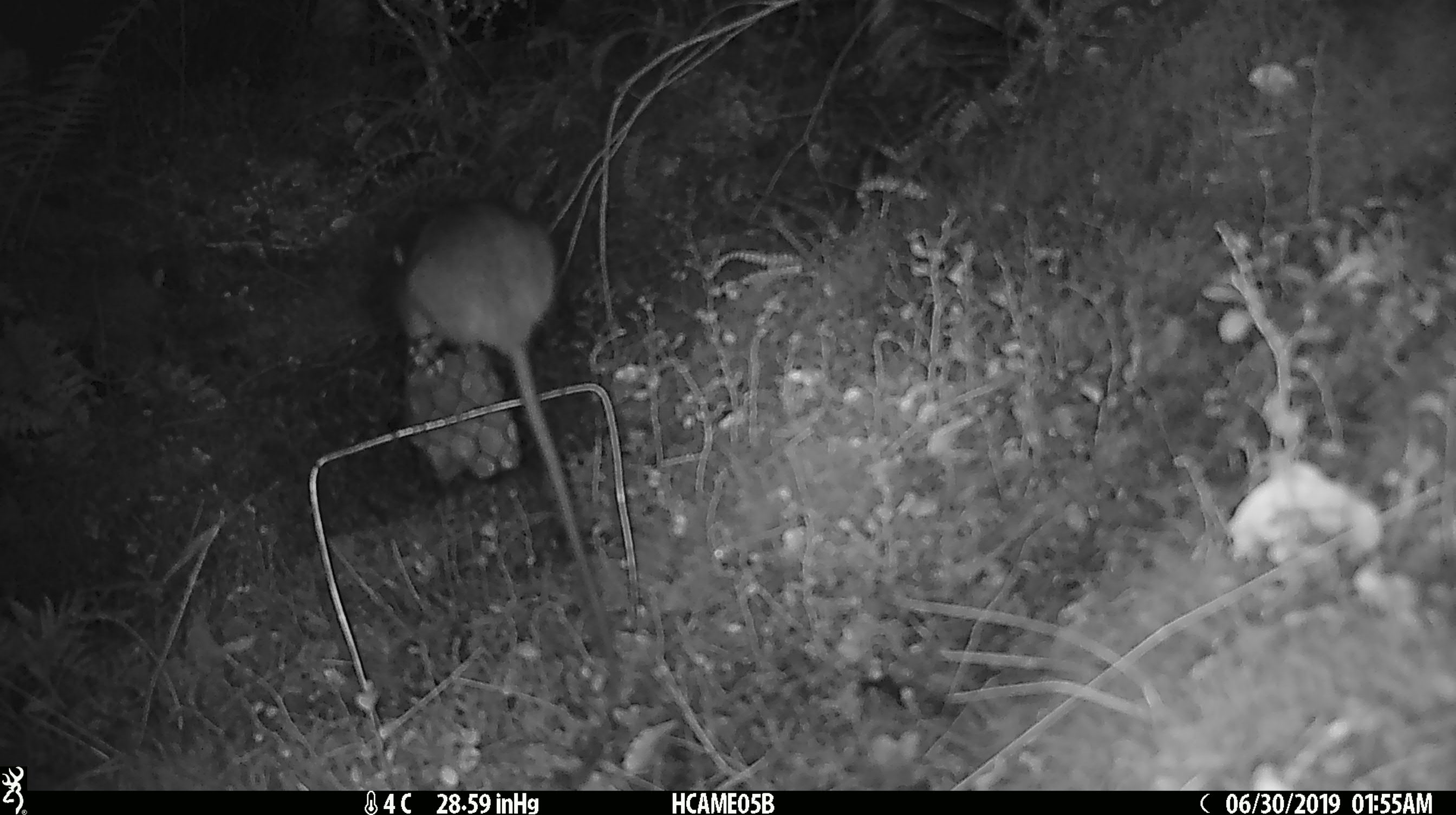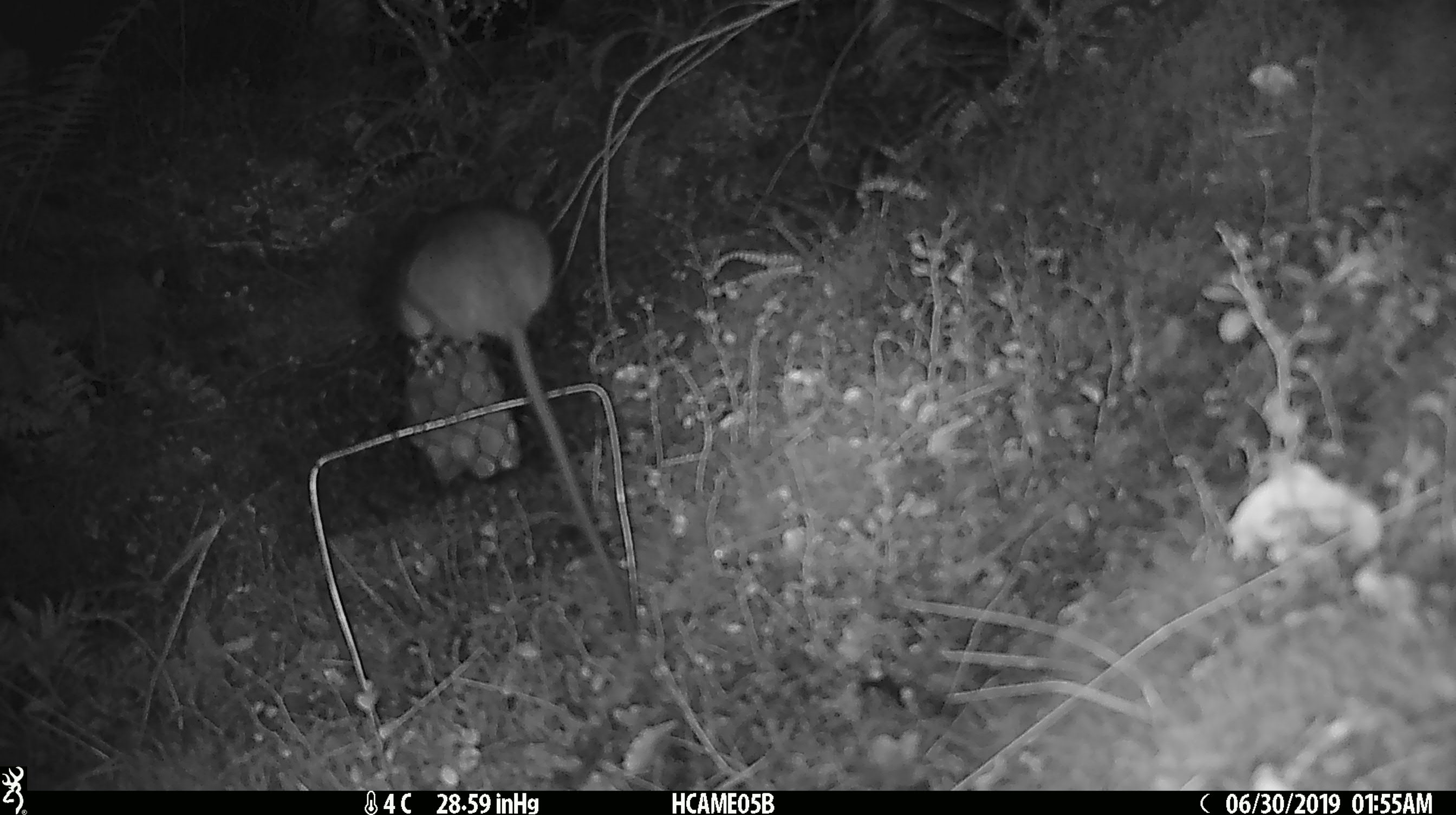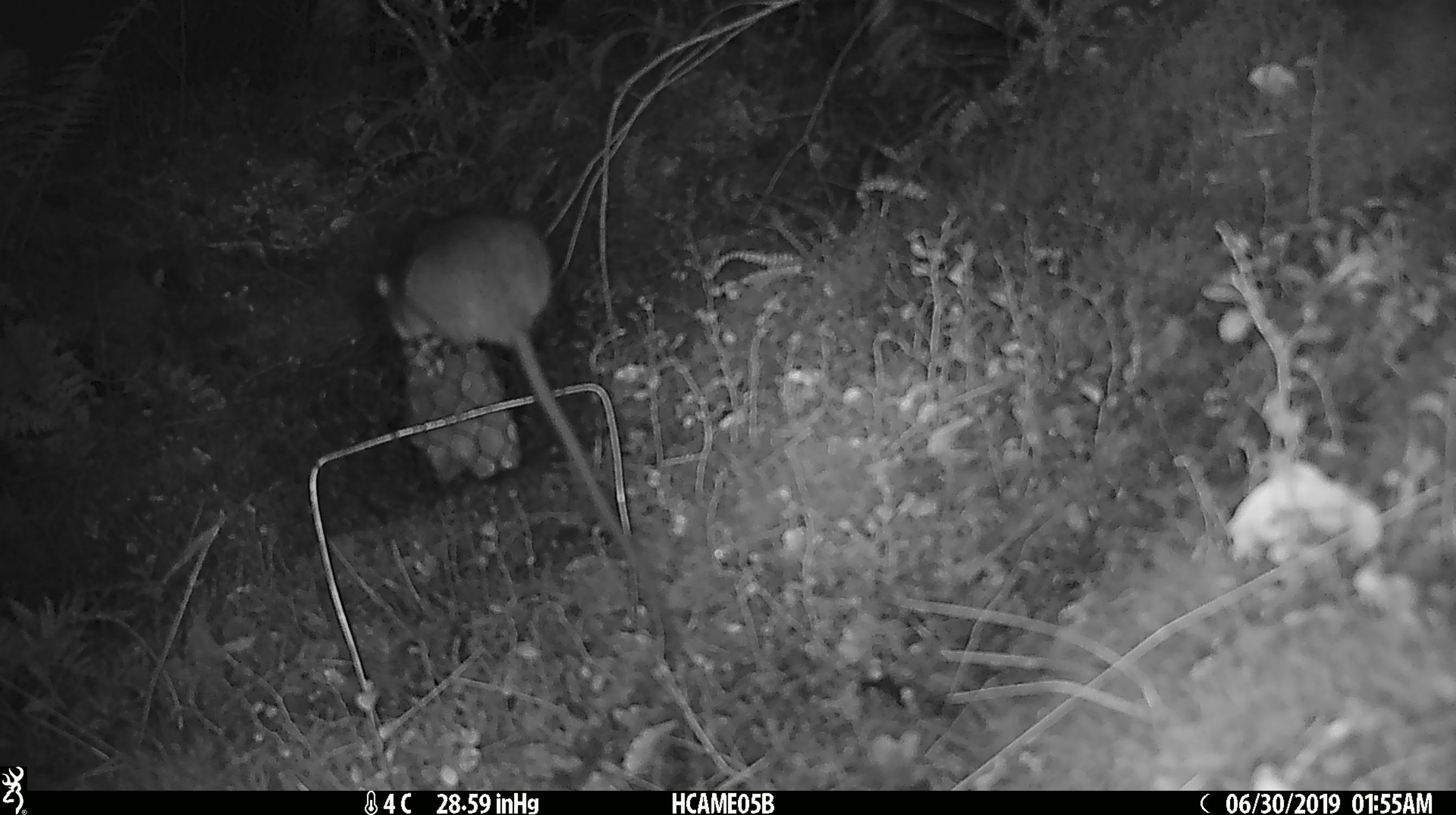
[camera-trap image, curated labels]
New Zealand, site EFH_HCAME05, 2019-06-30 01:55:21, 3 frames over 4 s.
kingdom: Animalia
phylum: Chordata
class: Mammalia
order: Rodentia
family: Muridae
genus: Rattus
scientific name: Rattus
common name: rat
Rat (Rattus).